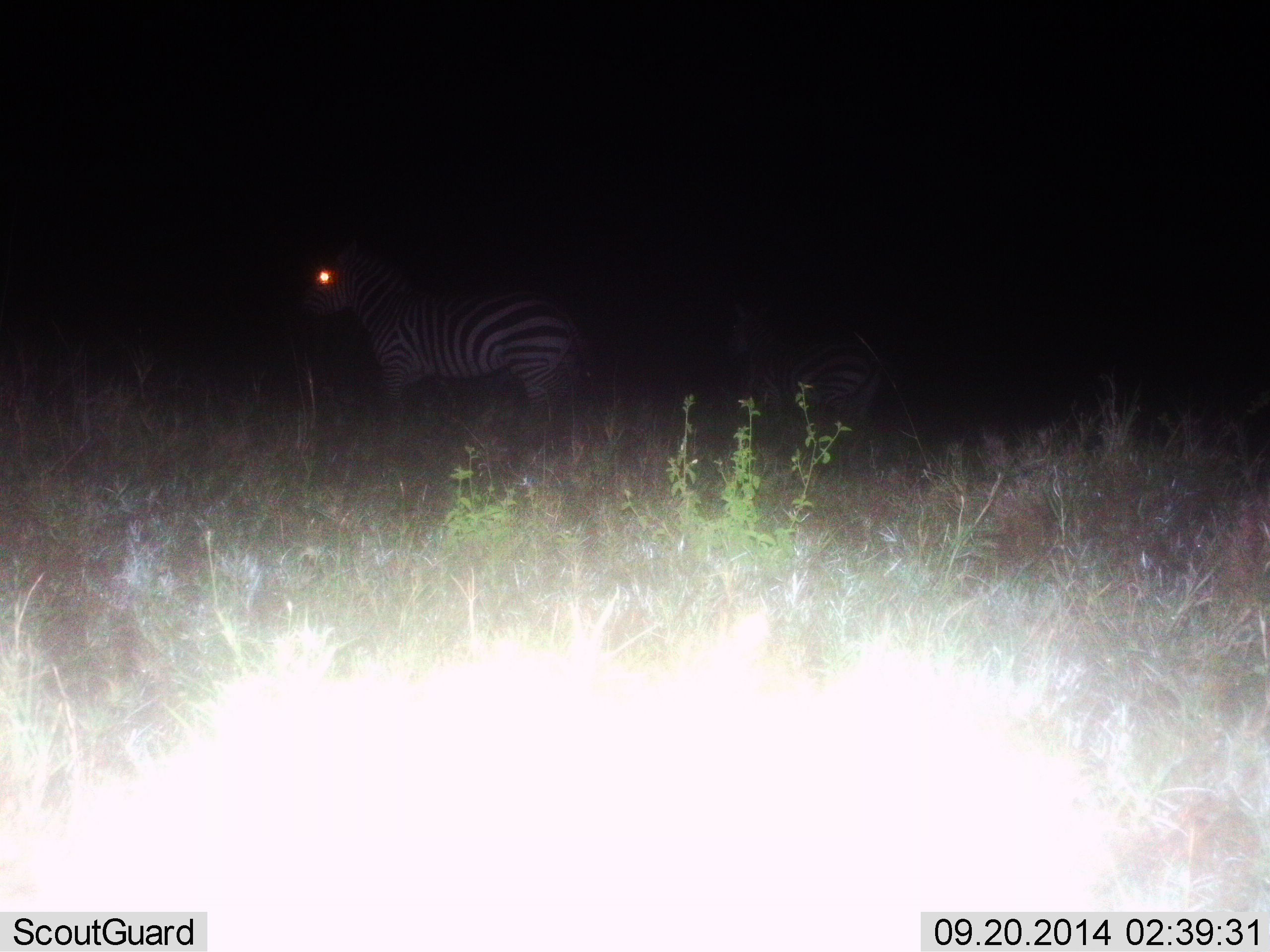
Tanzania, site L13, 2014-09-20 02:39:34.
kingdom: Animalia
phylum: Chordata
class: Mammalia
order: Perissodactyla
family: Equidae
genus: Equus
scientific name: Equus quagga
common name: plains zebra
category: zebra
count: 1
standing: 100%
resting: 10%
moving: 0%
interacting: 0%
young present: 0%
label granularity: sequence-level